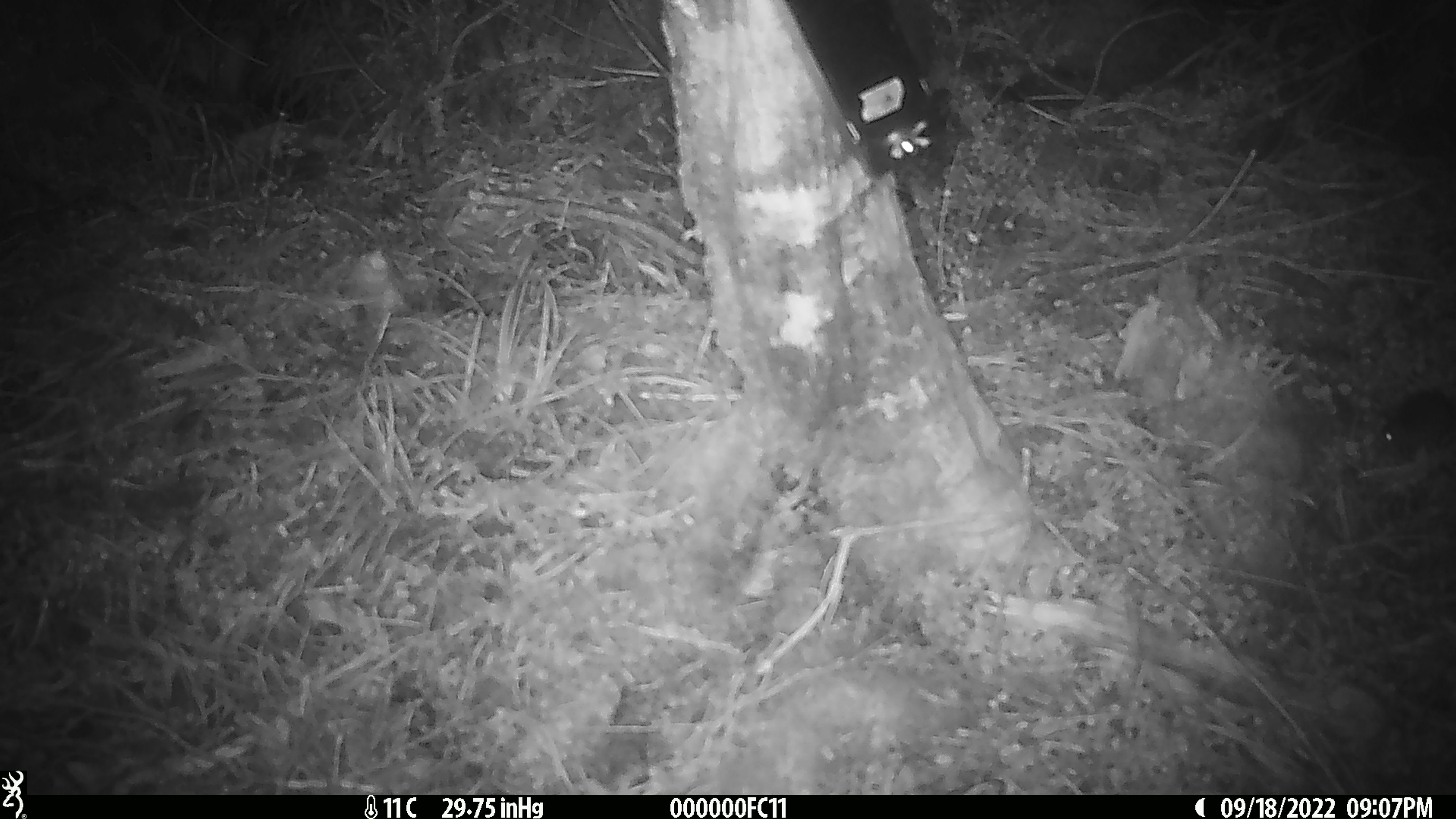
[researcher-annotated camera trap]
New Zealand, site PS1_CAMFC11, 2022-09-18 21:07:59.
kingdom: Animalia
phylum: Chordata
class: Mammalia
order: Rodentia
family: Muridae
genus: Mus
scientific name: Mus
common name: mouse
Mouse (Mus).